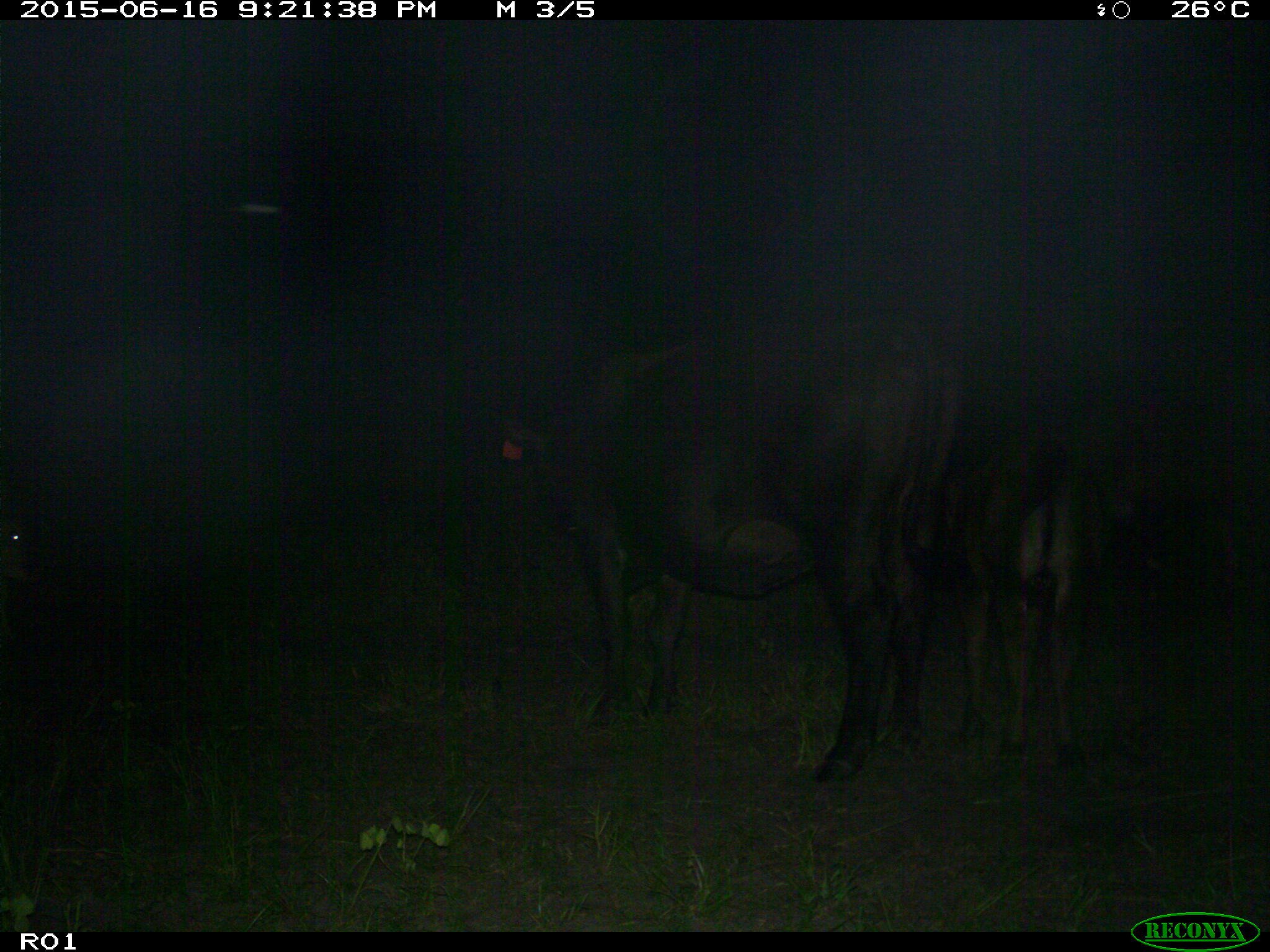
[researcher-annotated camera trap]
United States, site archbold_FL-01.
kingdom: Animalia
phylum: Chordata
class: Mammalia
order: Artiodactyla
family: Bovidae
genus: Bos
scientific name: Bos taurus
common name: domestic cow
Bos taurus (domestic cow).